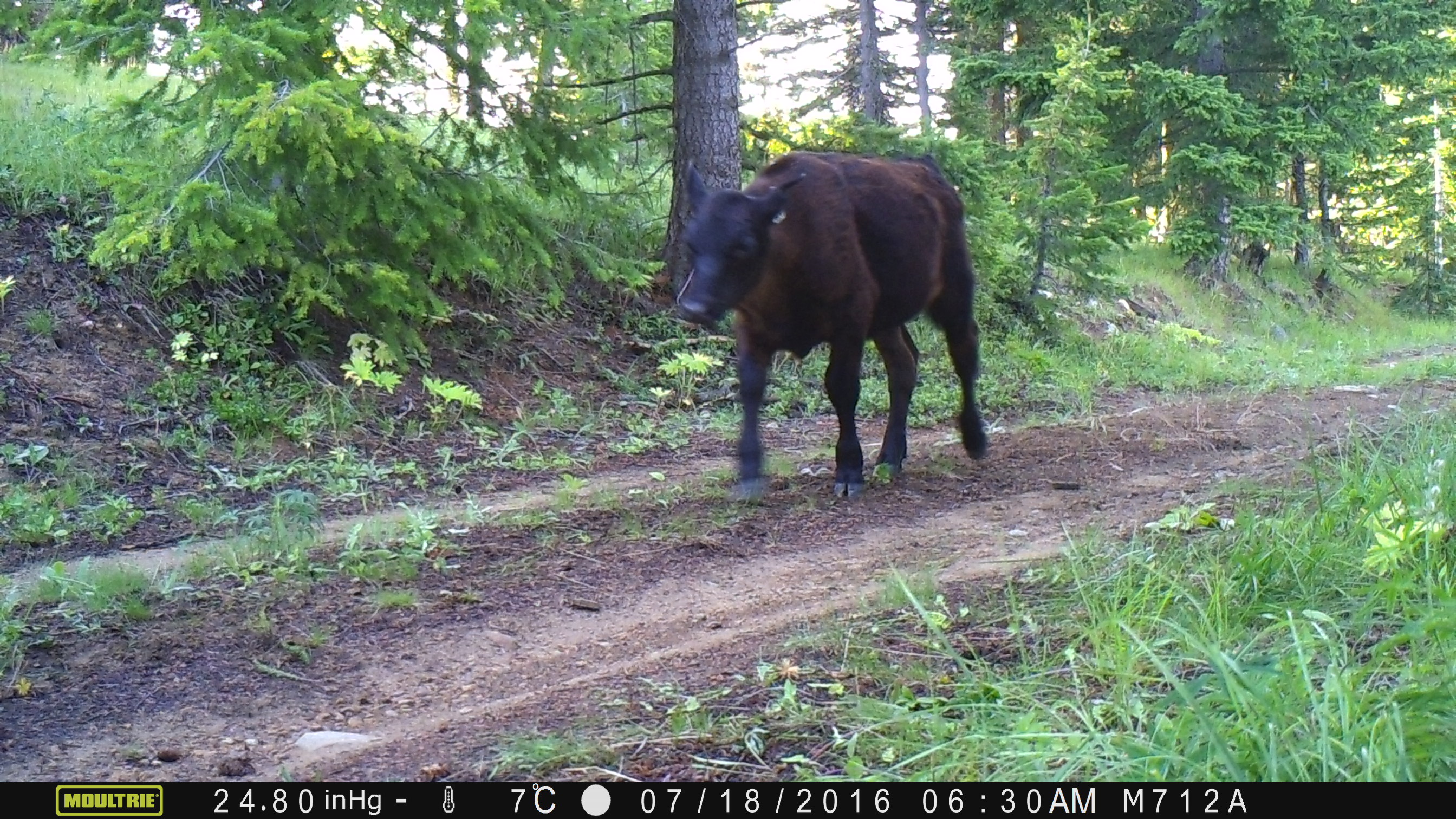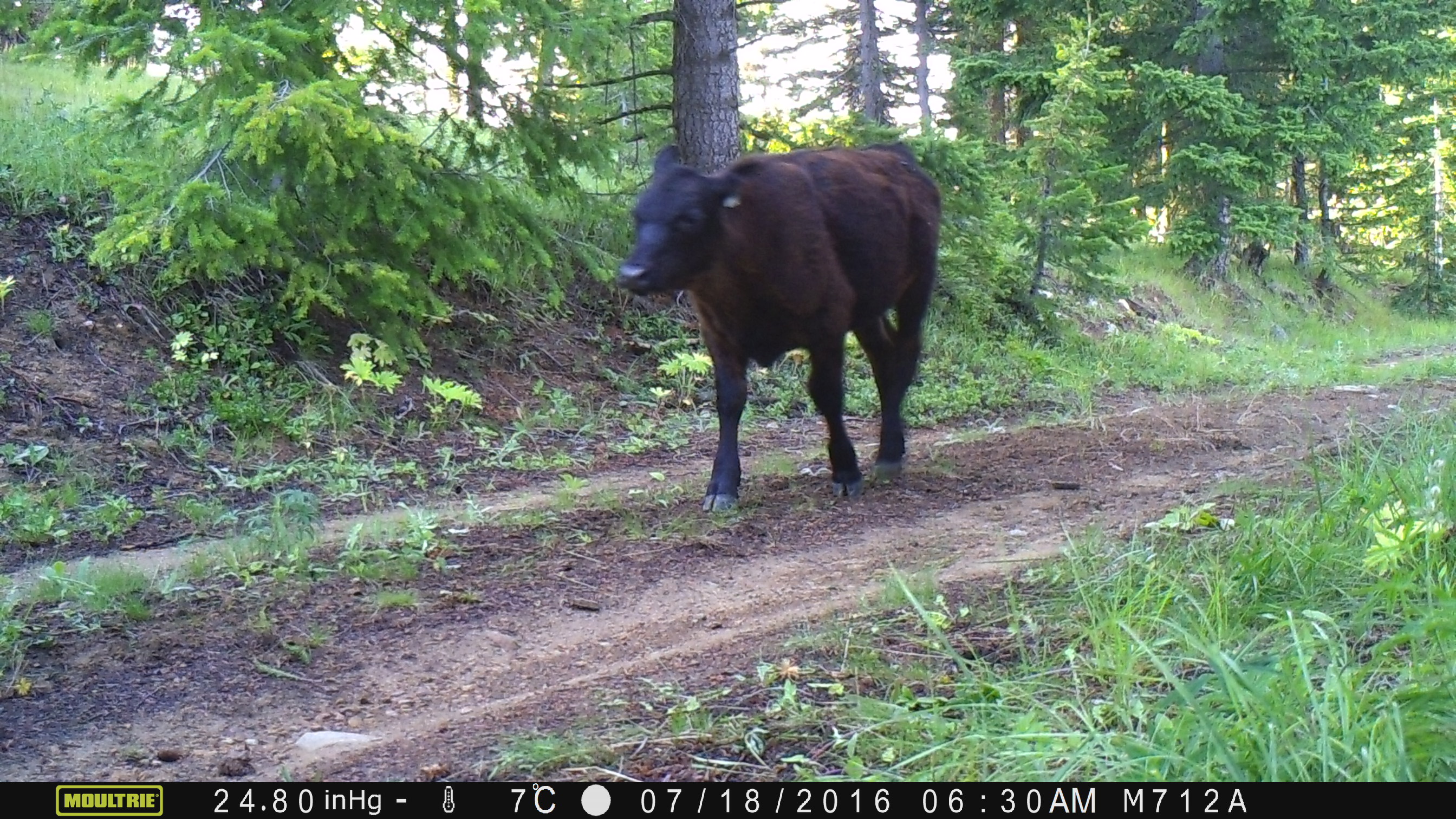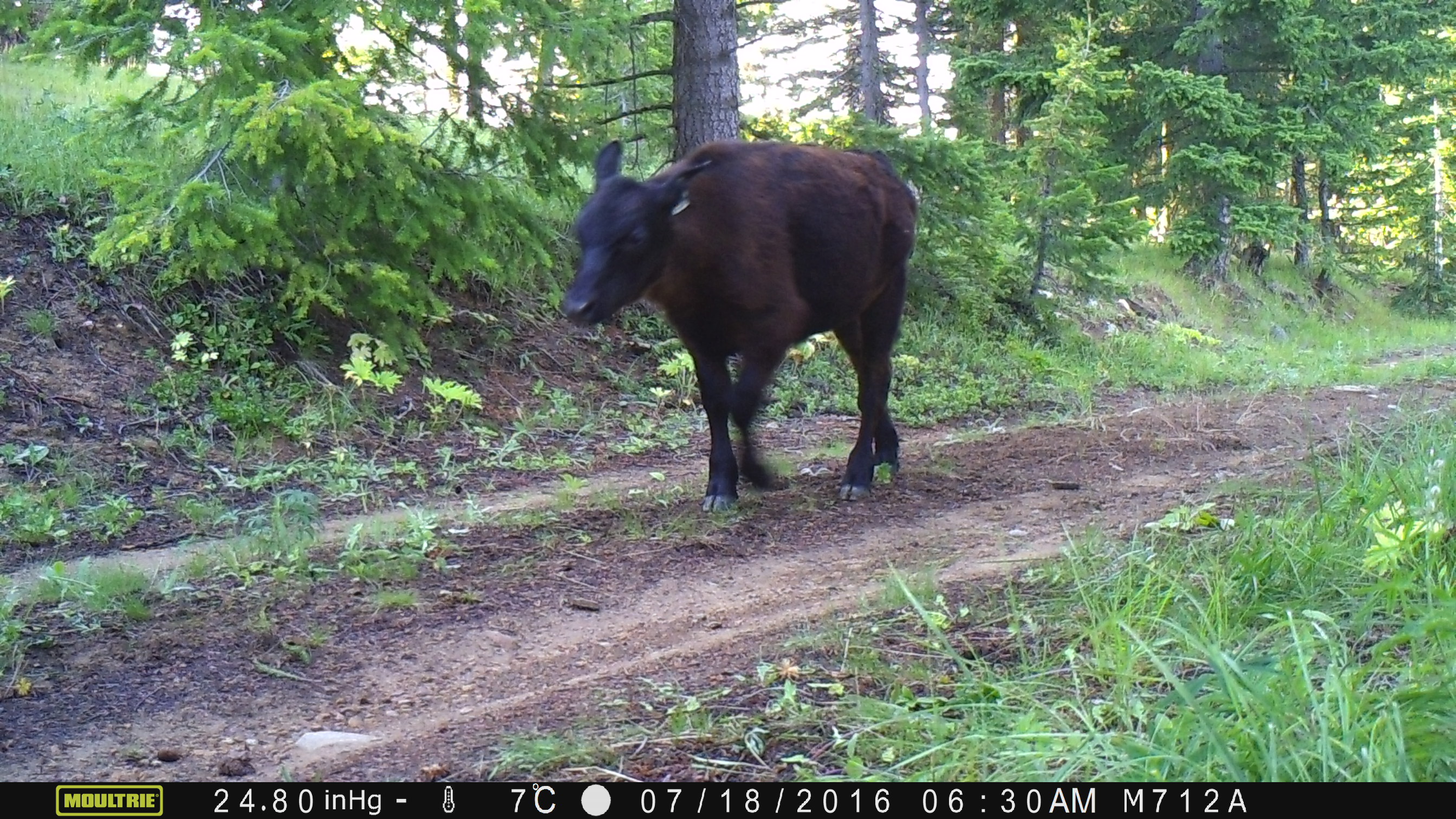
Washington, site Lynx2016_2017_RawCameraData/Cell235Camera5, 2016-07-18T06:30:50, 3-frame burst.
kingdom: Animalia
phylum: Chordata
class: Mammalia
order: Artiodactyla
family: Bovidae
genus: Bos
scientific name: Bos taurus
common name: domestic cattle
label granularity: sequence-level